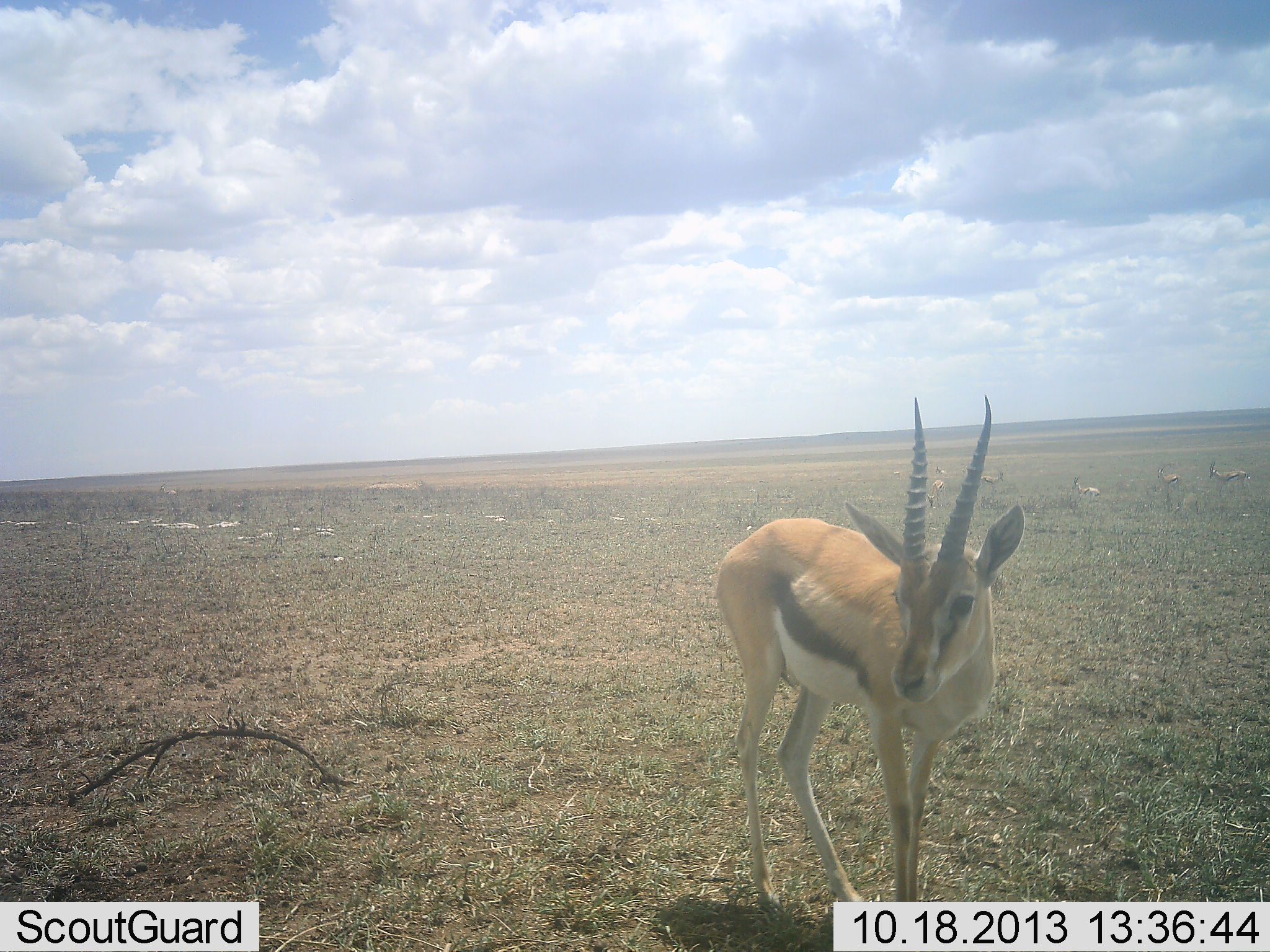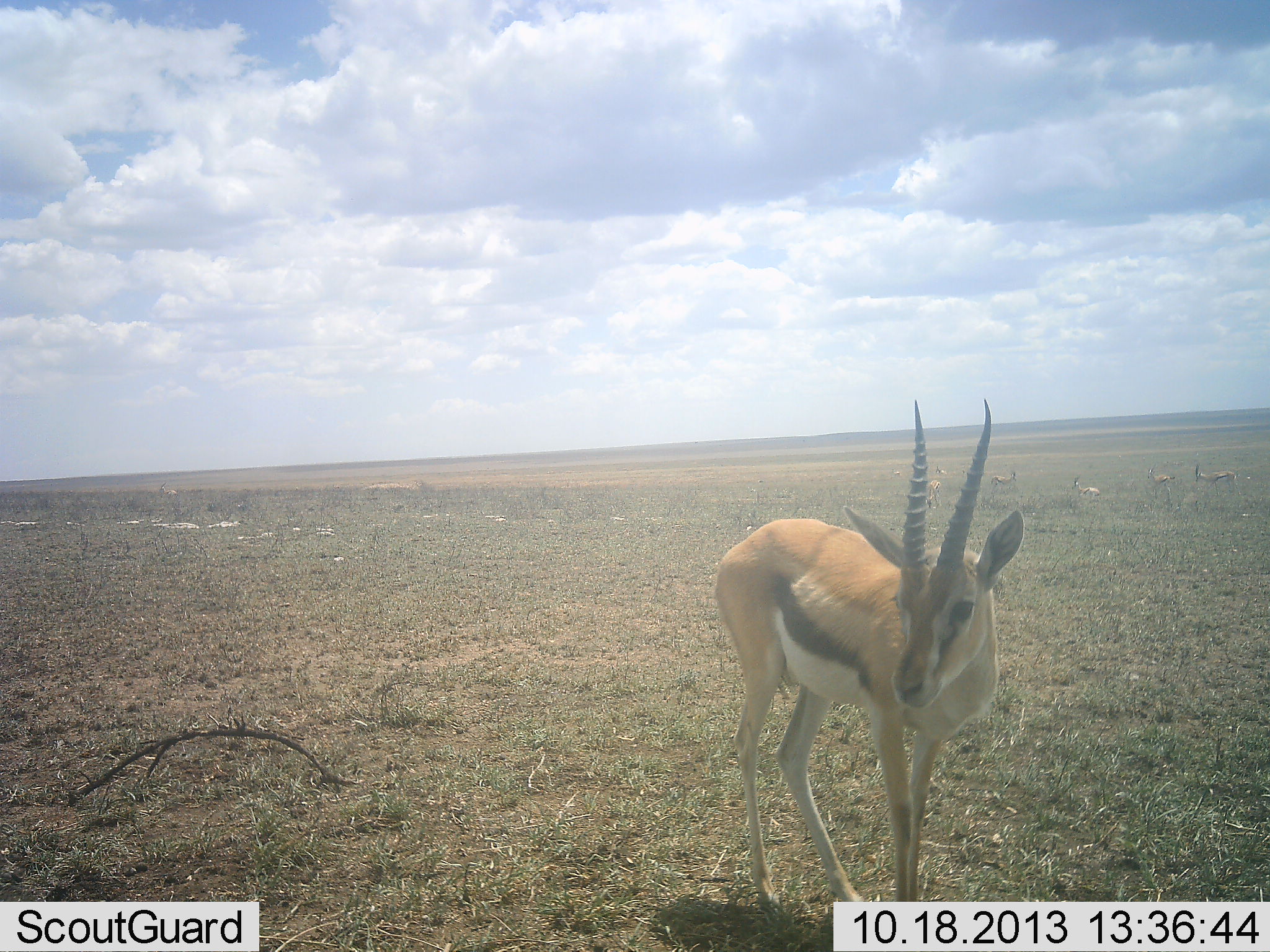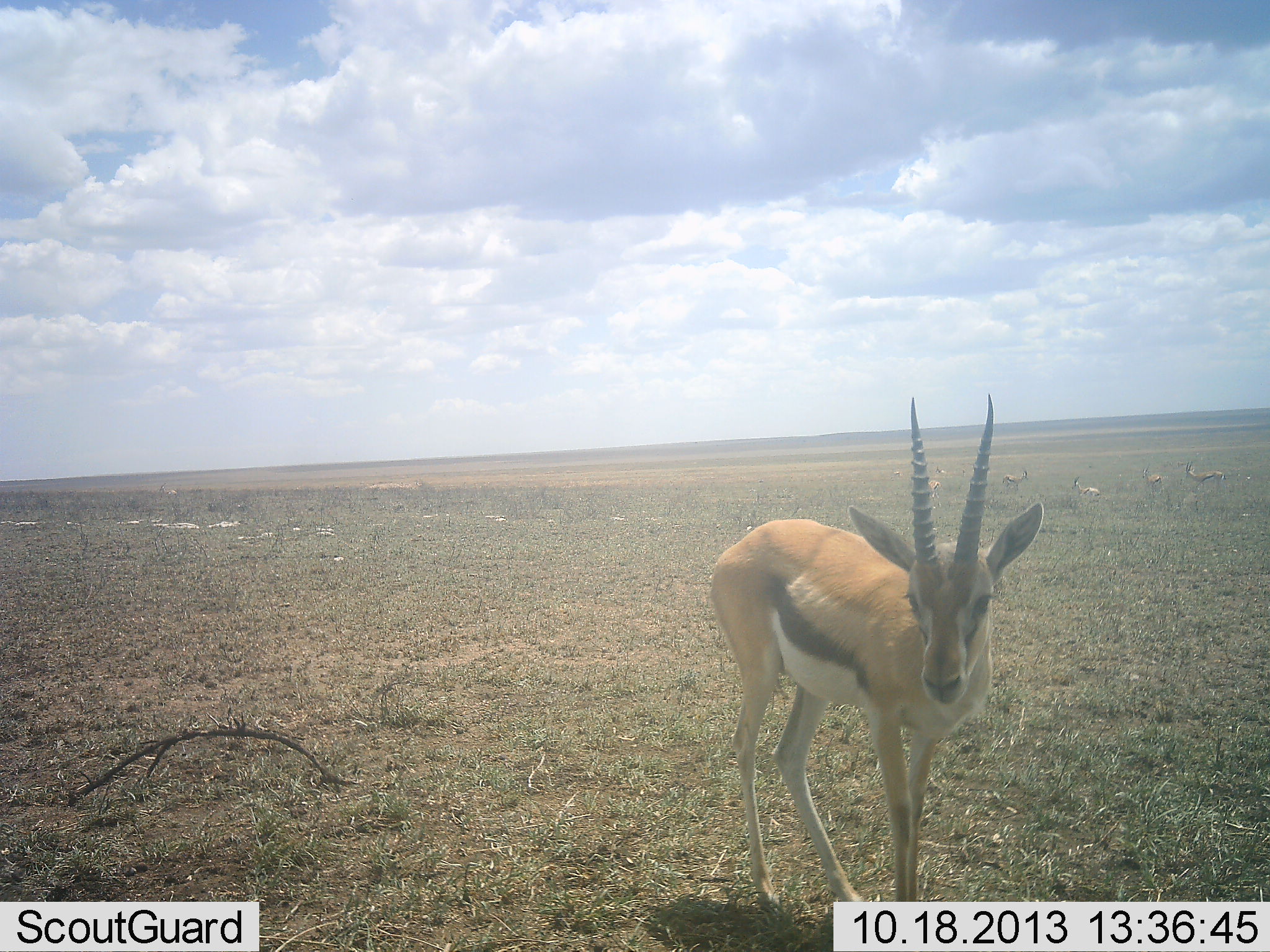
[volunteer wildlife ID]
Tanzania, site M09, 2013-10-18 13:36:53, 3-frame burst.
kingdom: Animalia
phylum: Chordata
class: Mammalia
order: Artiodactyla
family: Bovidae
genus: Eudorcas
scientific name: Eudorcas thomsonii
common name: thomson's gazelle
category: gazellethomsons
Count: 6.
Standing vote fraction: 95%.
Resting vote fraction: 35%.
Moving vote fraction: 35%.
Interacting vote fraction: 5%.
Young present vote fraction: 5%.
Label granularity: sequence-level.